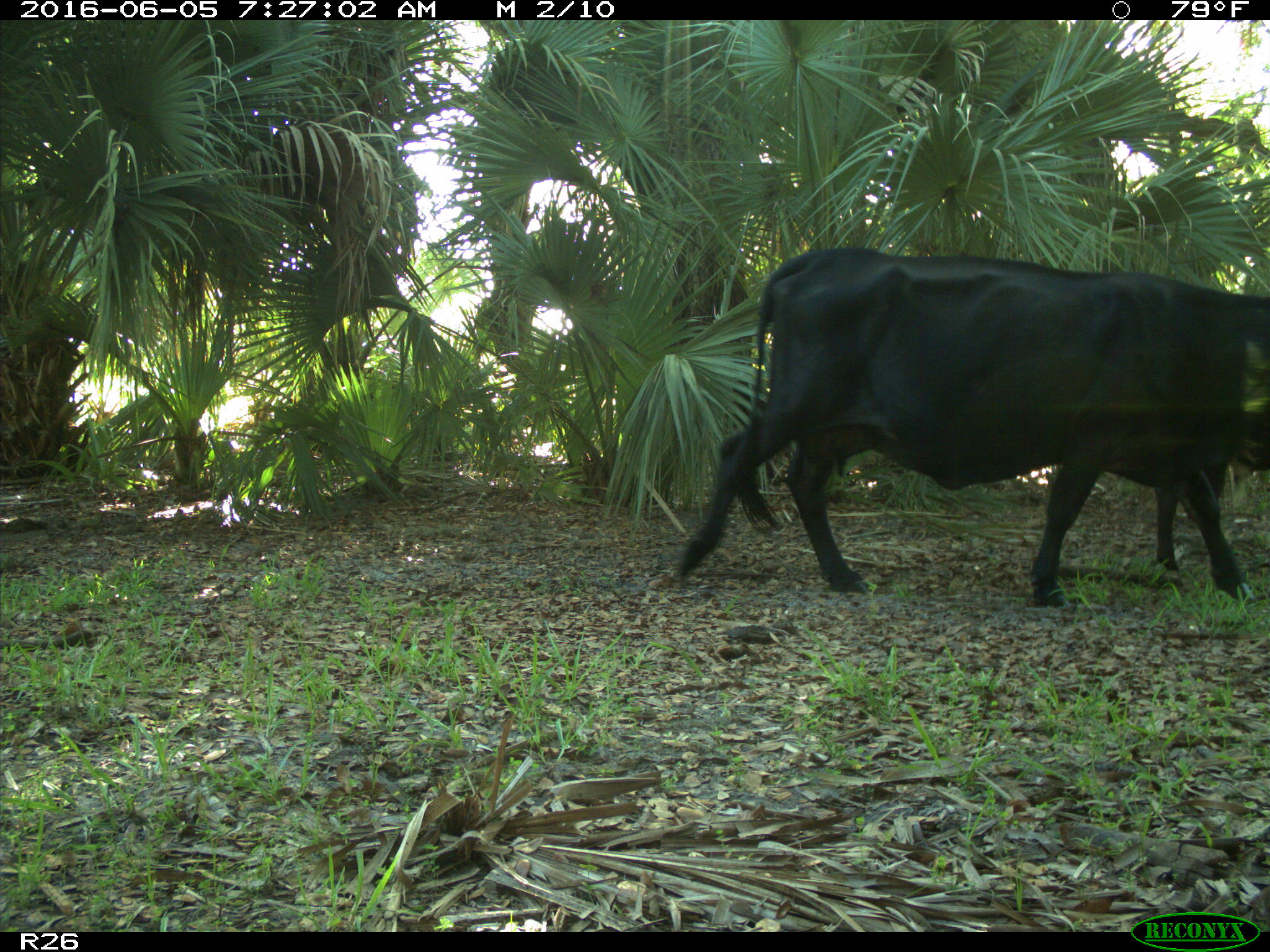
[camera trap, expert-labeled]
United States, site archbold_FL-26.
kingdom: Animalia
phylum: Chordata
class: Mammalia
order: Artiodactyla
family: Bovidae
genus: Bos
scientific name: Bos taurus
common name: domestic cow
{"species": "Bos taurus (domestic cow)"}